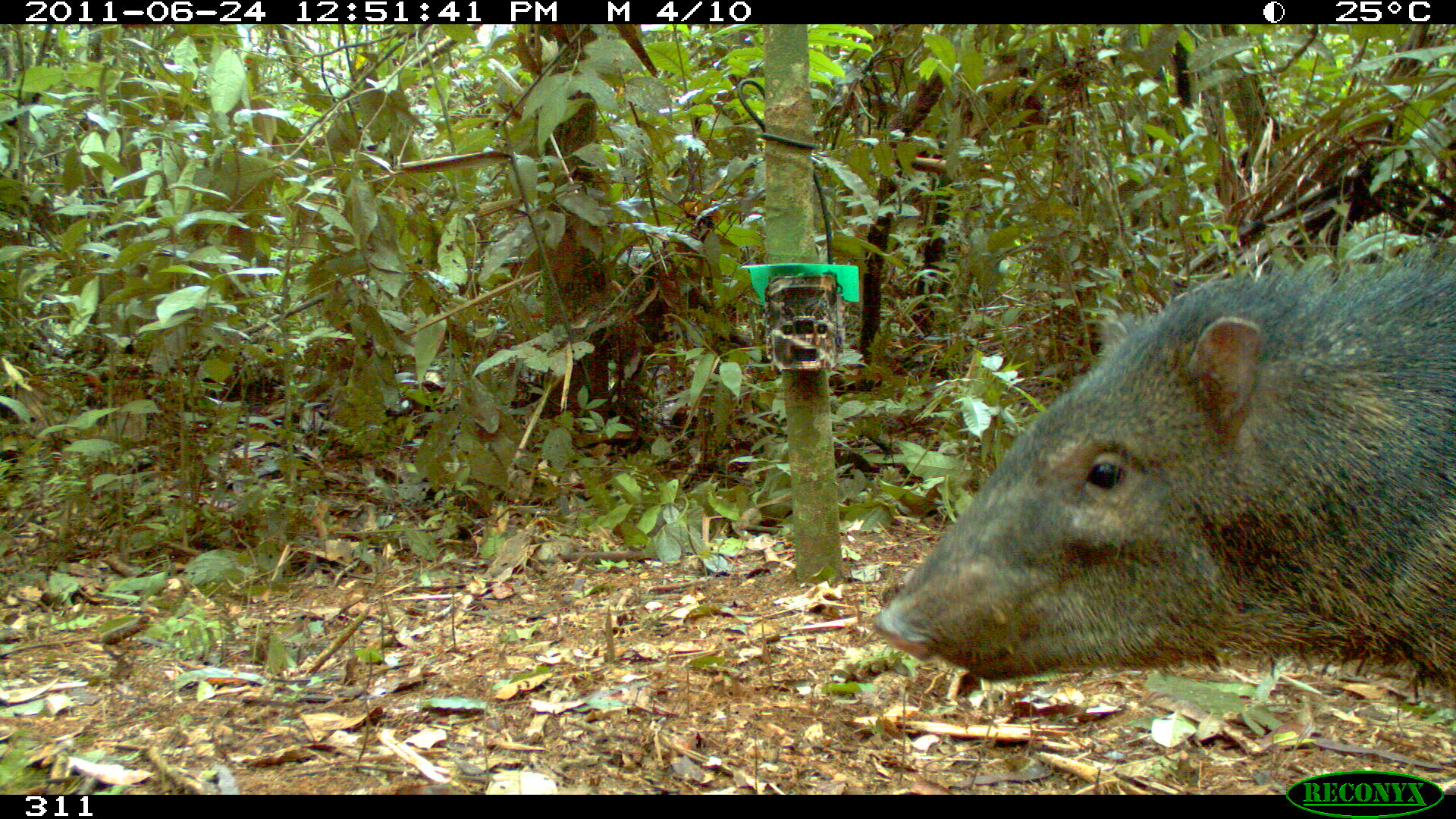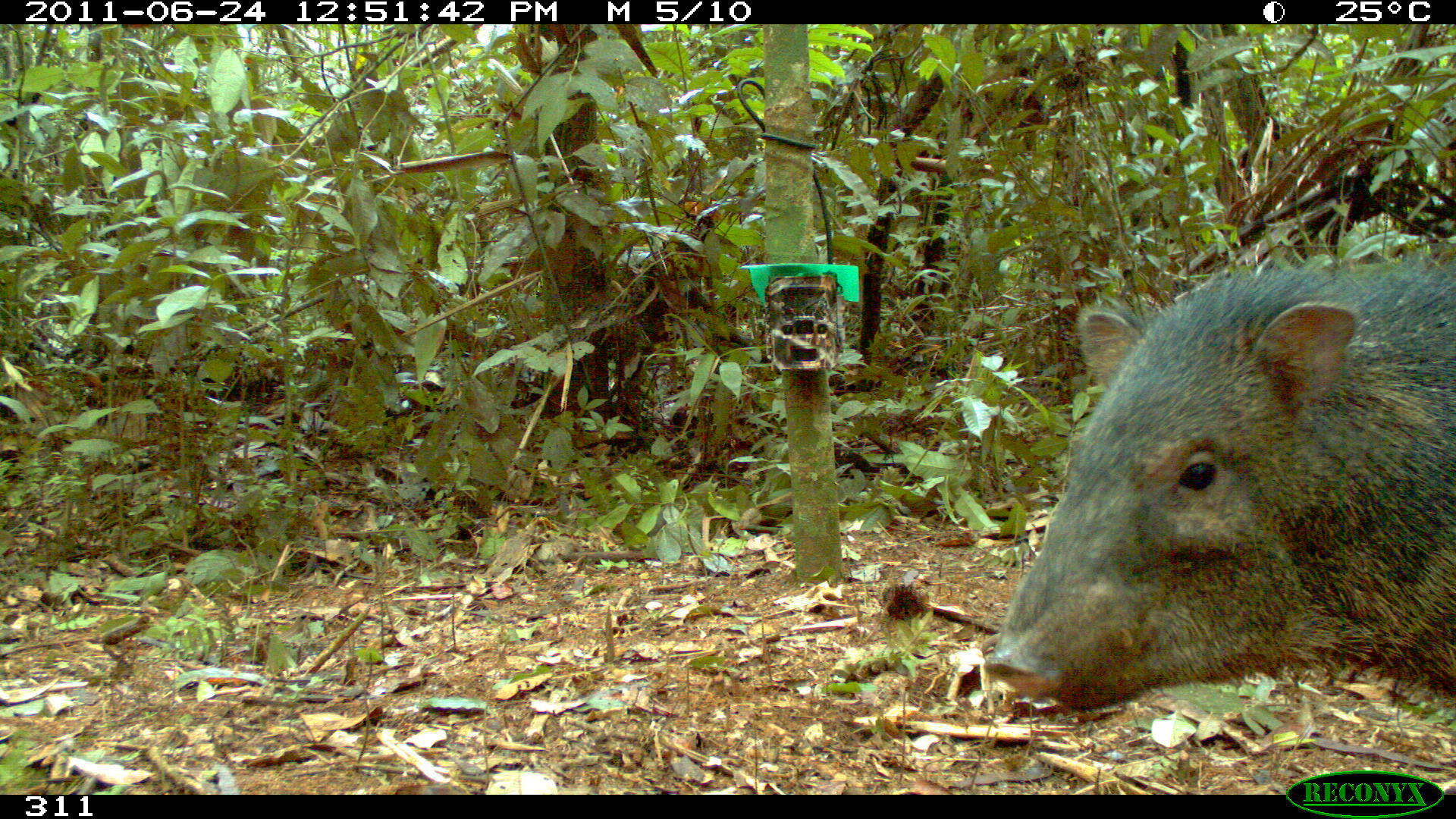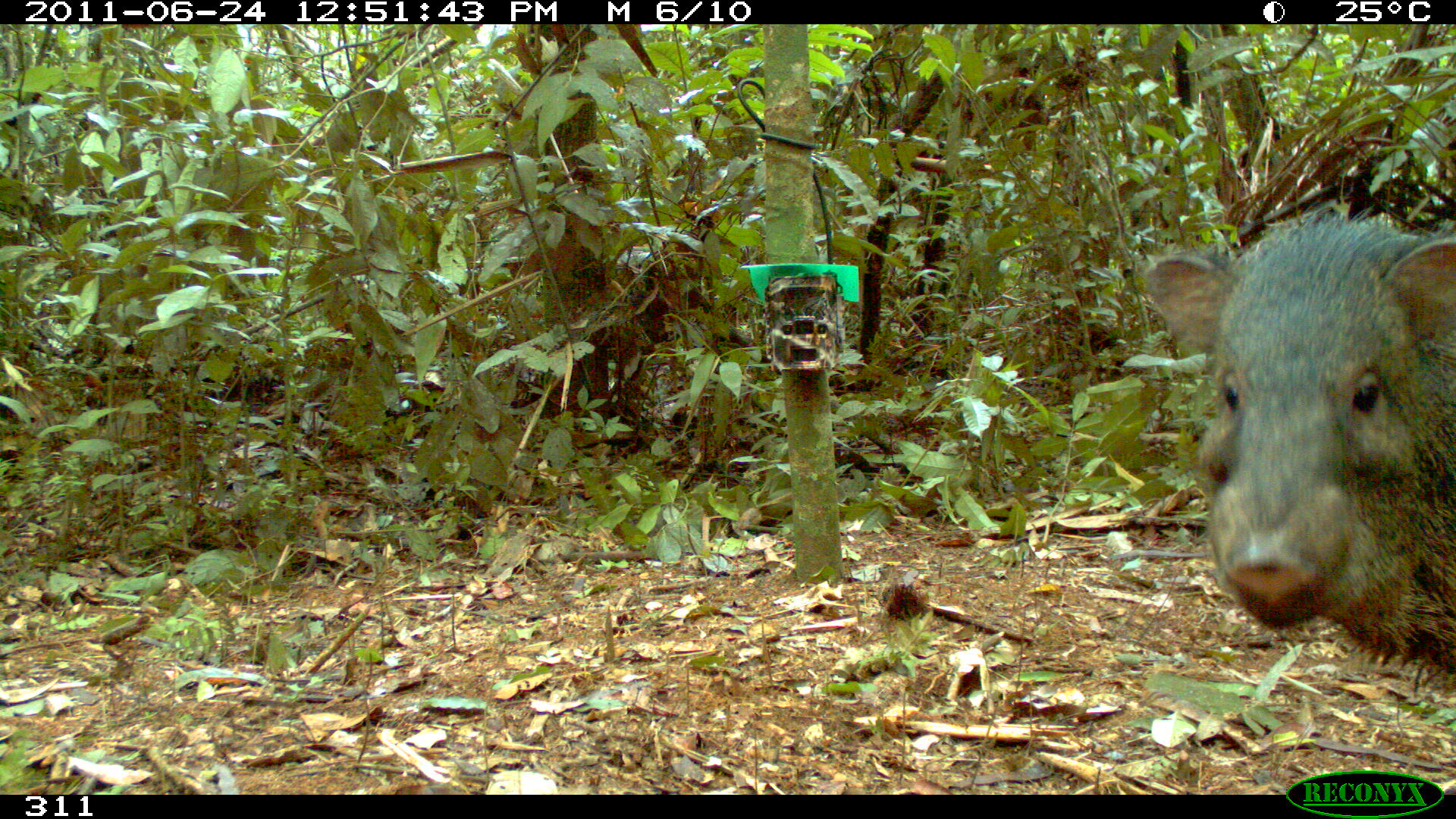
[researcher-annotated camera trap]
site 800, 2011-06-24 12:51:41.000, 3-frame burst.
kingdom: Animalia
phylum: Chordata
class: Mammalia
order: Artiodactyla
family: Tayassuidae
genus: Pecari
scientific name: Pecari tajacu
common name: collared peccary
Pecari tajacu (collared peccary).